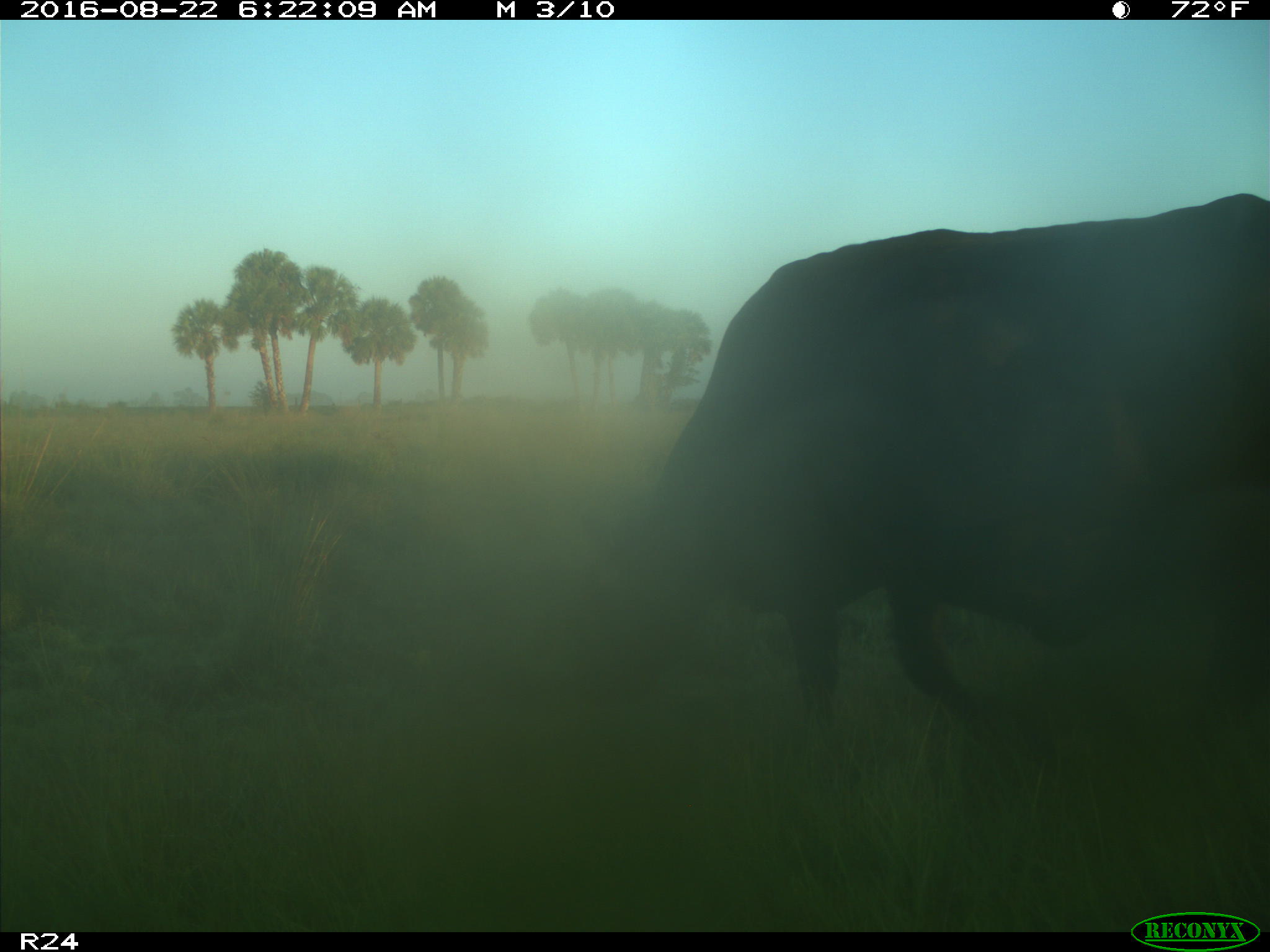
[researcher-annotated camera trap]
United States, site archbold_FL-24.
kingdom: Animalia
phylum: Chordata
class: Mammalia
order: Artiodactyla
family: Bovidae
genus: Bos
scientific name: Bos taurus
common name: domestic cow